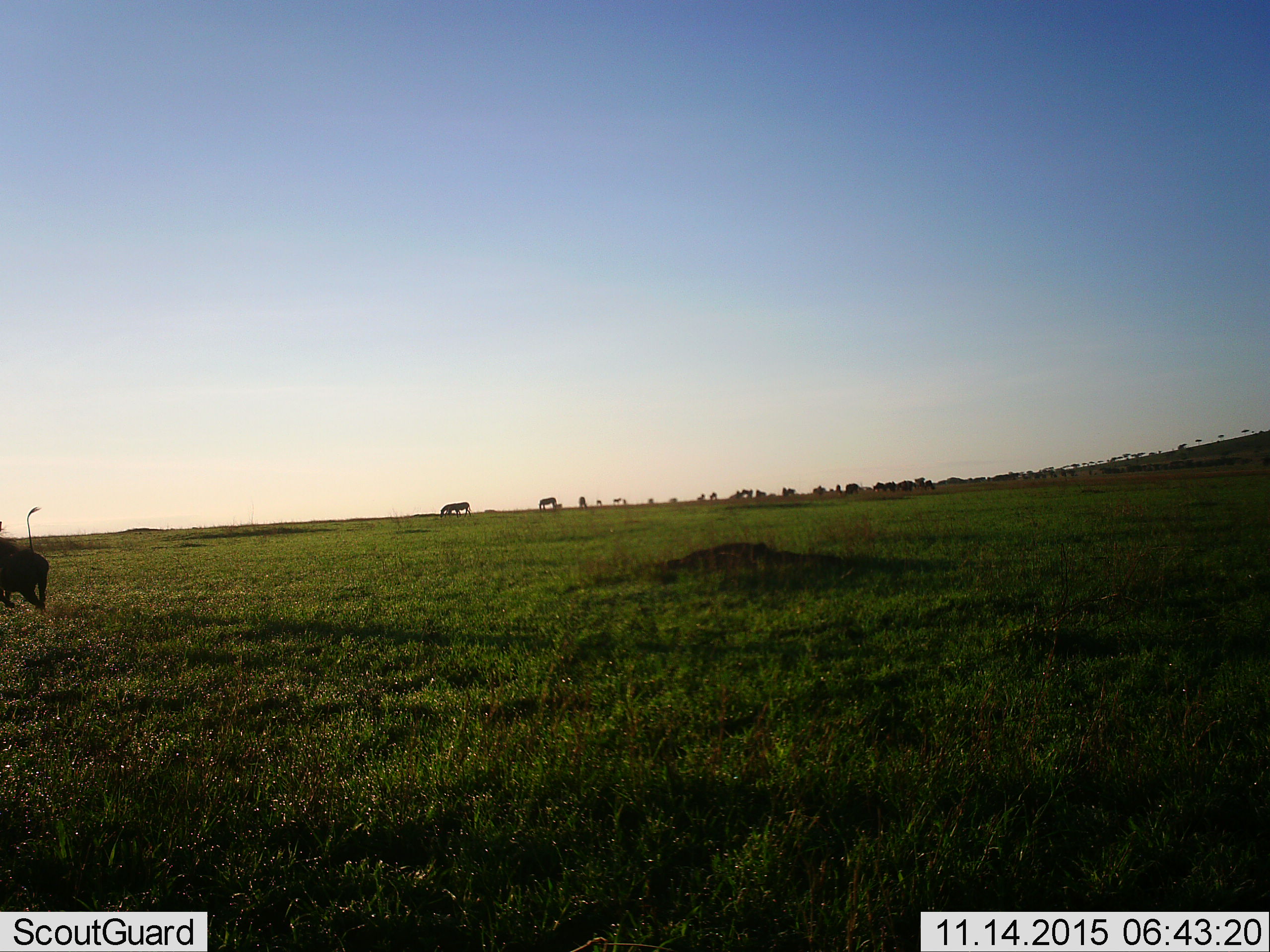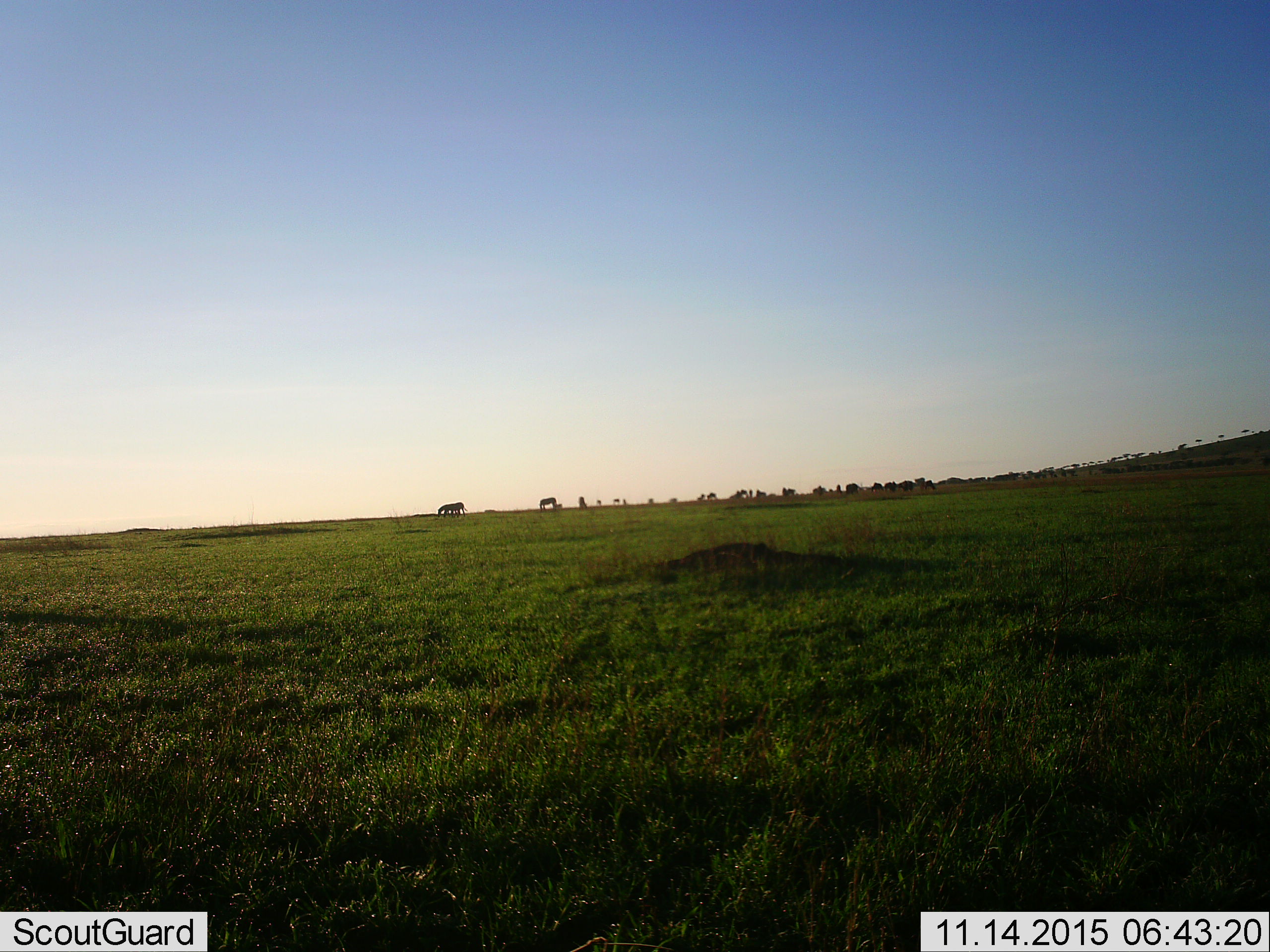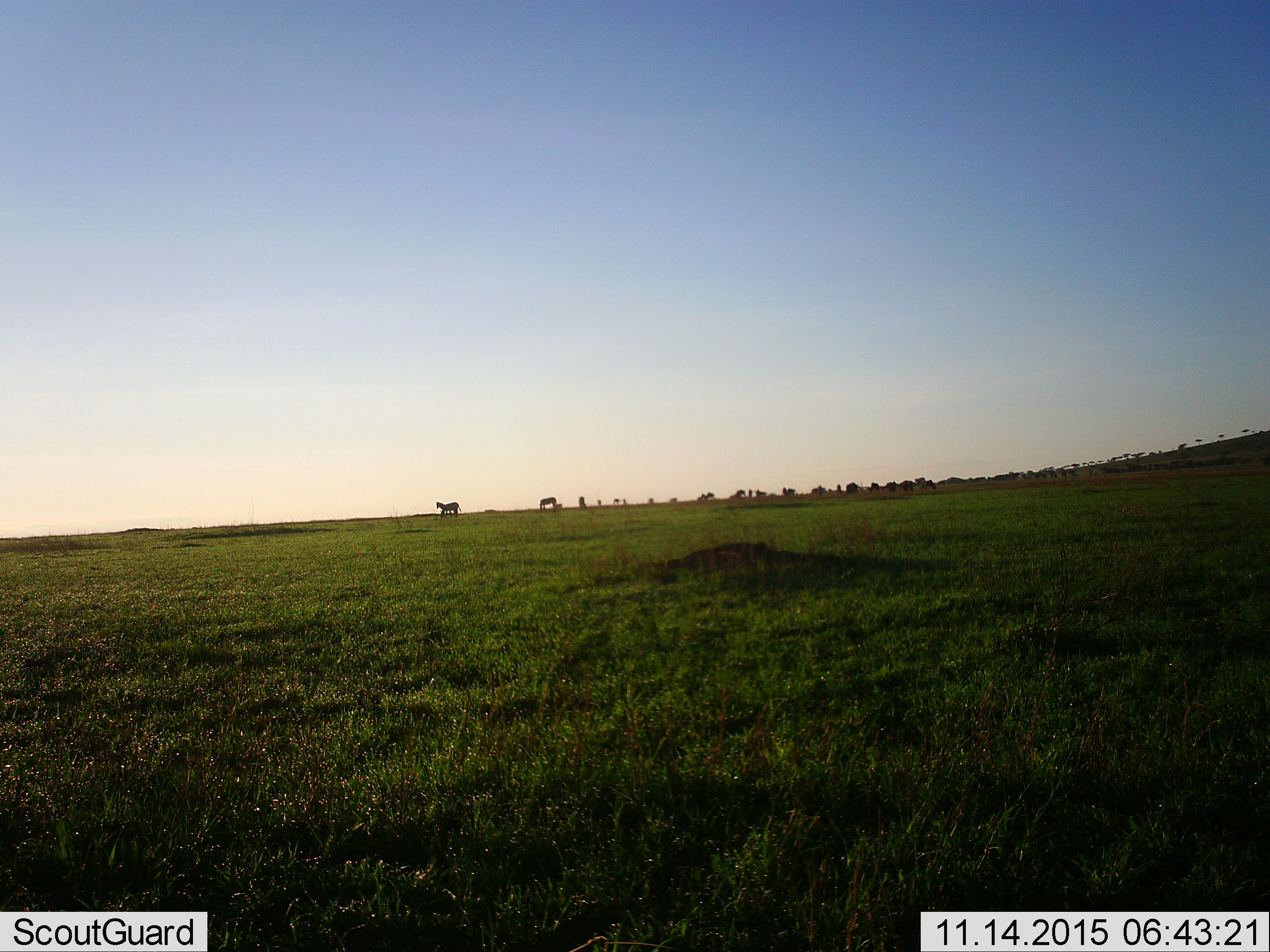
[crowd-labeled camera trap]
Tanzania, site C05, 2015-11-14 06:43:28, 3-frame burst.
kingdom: Animalia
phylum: Chordata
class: Mammalia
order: Artiodactyla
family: Suidae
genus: Phacochoerus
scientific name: Phacochoerus africanus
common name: warthog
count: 1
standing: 0%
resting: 0%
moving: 100%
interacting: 0%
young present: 0%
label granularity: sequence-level